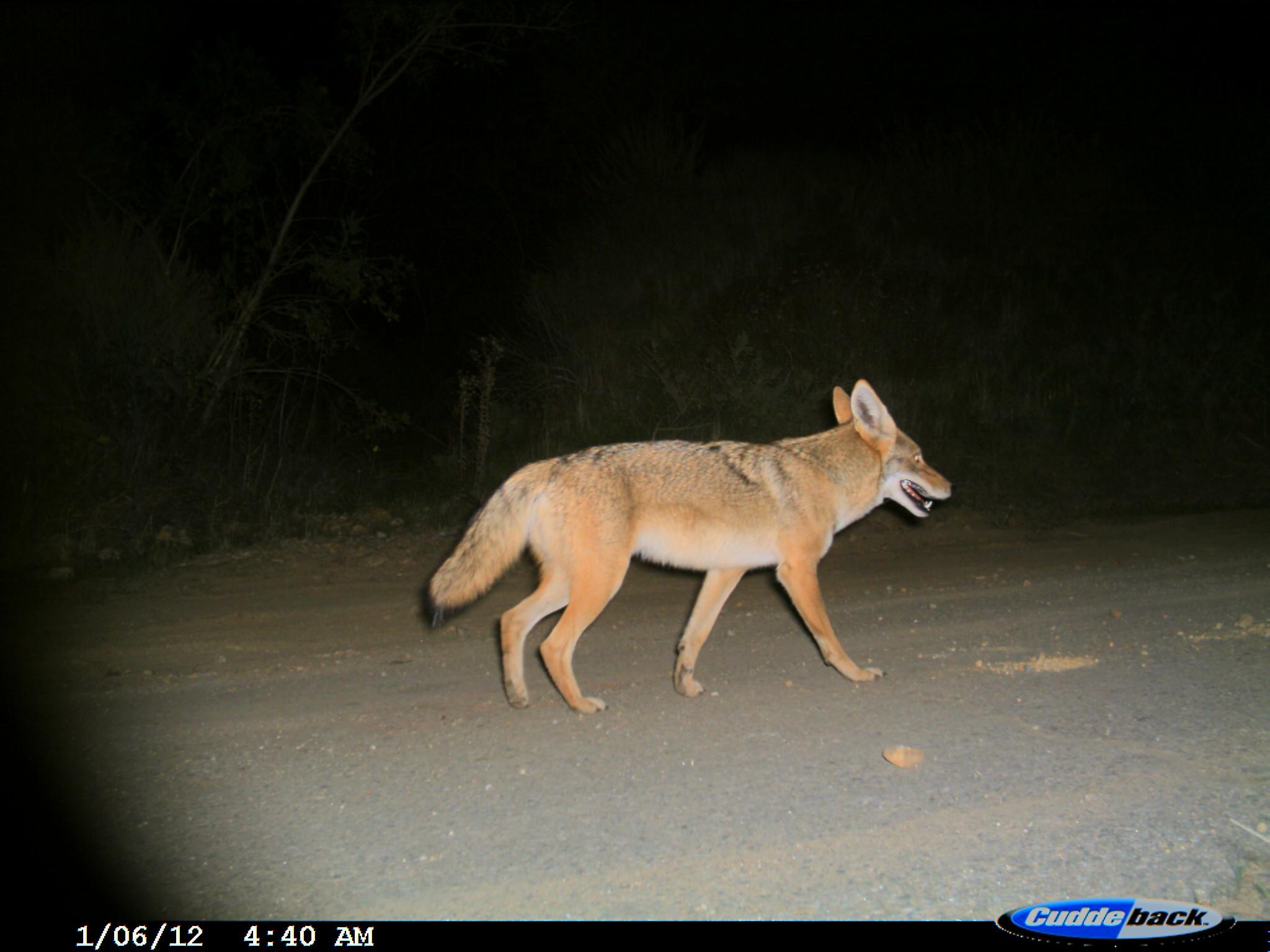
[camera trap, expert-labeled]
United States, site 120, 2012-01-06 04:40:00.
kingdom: Animalia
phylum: Chordata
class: Mammalia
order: Carnivora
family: Canidae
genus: Canis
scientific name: Canis latrans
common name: coyote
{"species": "coyote (Canis latrans)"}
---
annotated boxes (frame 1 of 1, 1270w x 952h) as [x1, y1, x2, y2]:
coyote: [412, 365, 969, 726]